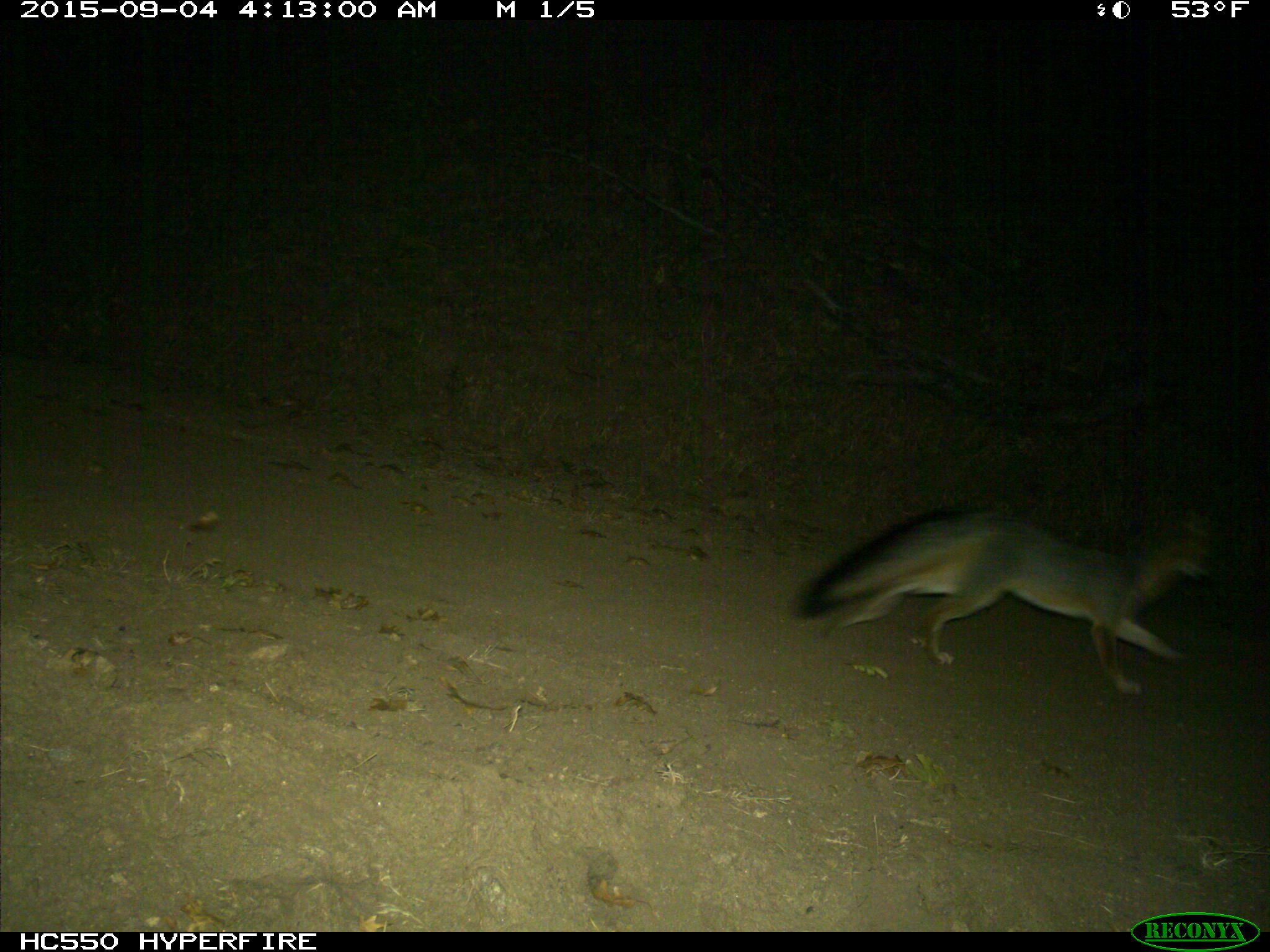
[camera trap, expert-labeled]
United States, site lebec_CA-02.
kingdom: Animalia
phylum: Chordata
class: Mammalia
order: Carnivora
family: Canidae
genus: Urocyon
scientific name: Urocyon cinereoargenteus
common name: gray fox